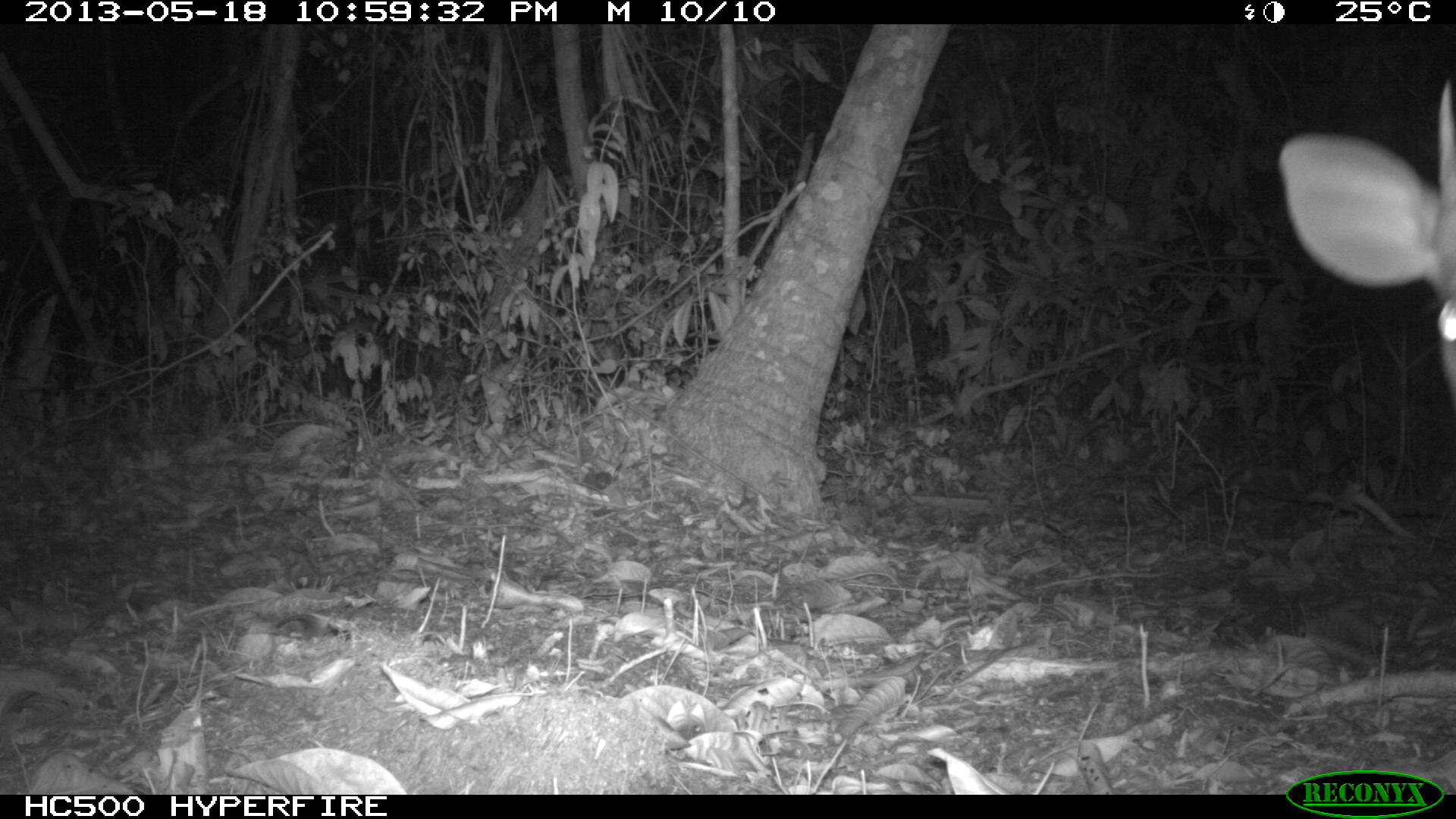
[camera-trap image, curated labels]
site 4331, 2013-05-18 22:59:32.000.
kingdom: Animalia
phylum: Chordata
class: Mammalia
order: Artiodactyla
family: Cervidae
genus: Mazama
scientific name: Mazama temama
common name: central american red brocket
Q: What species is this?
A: Mazama temama (central american red brocket).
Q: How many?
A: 1.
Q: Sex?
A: Male.